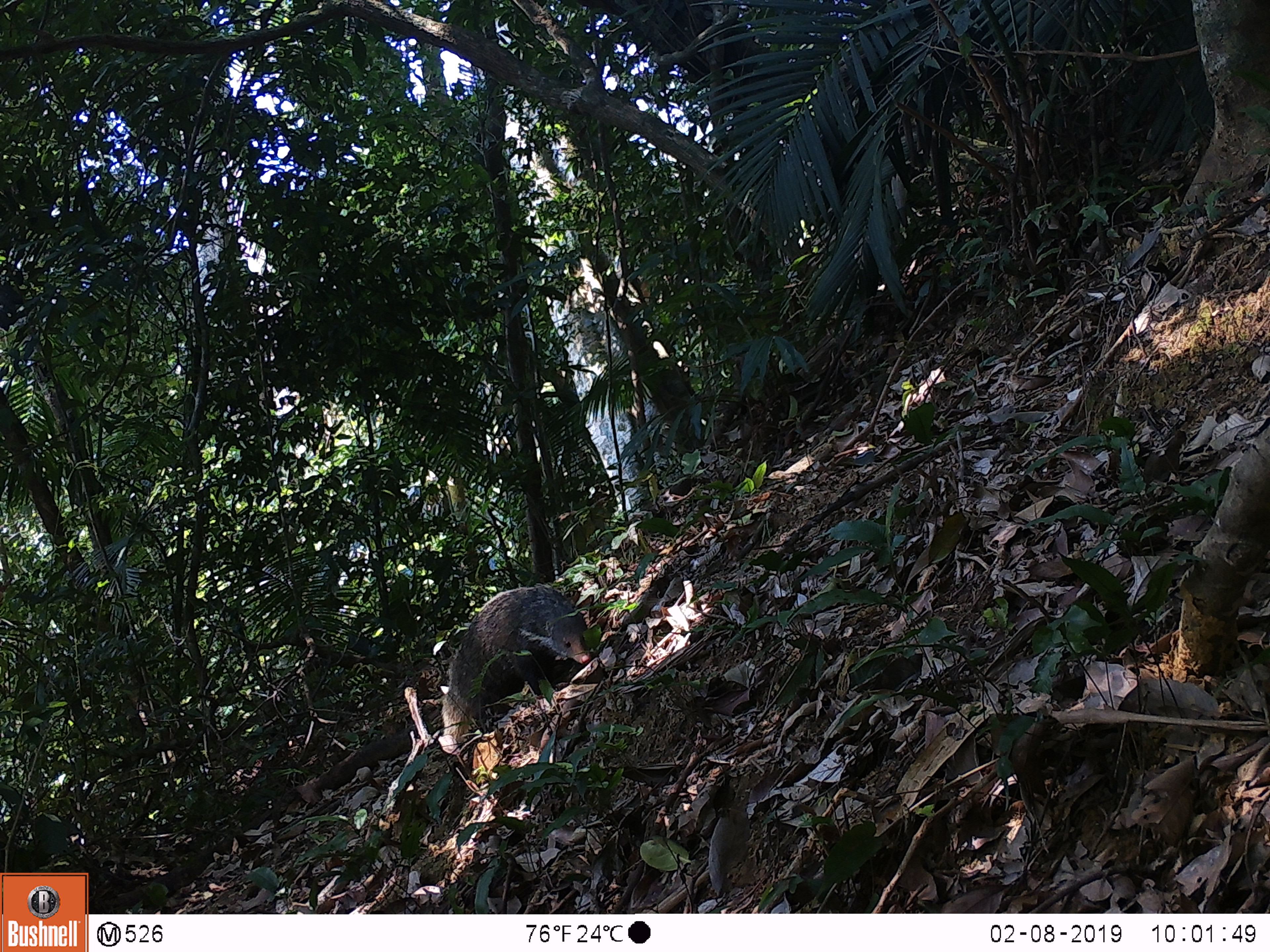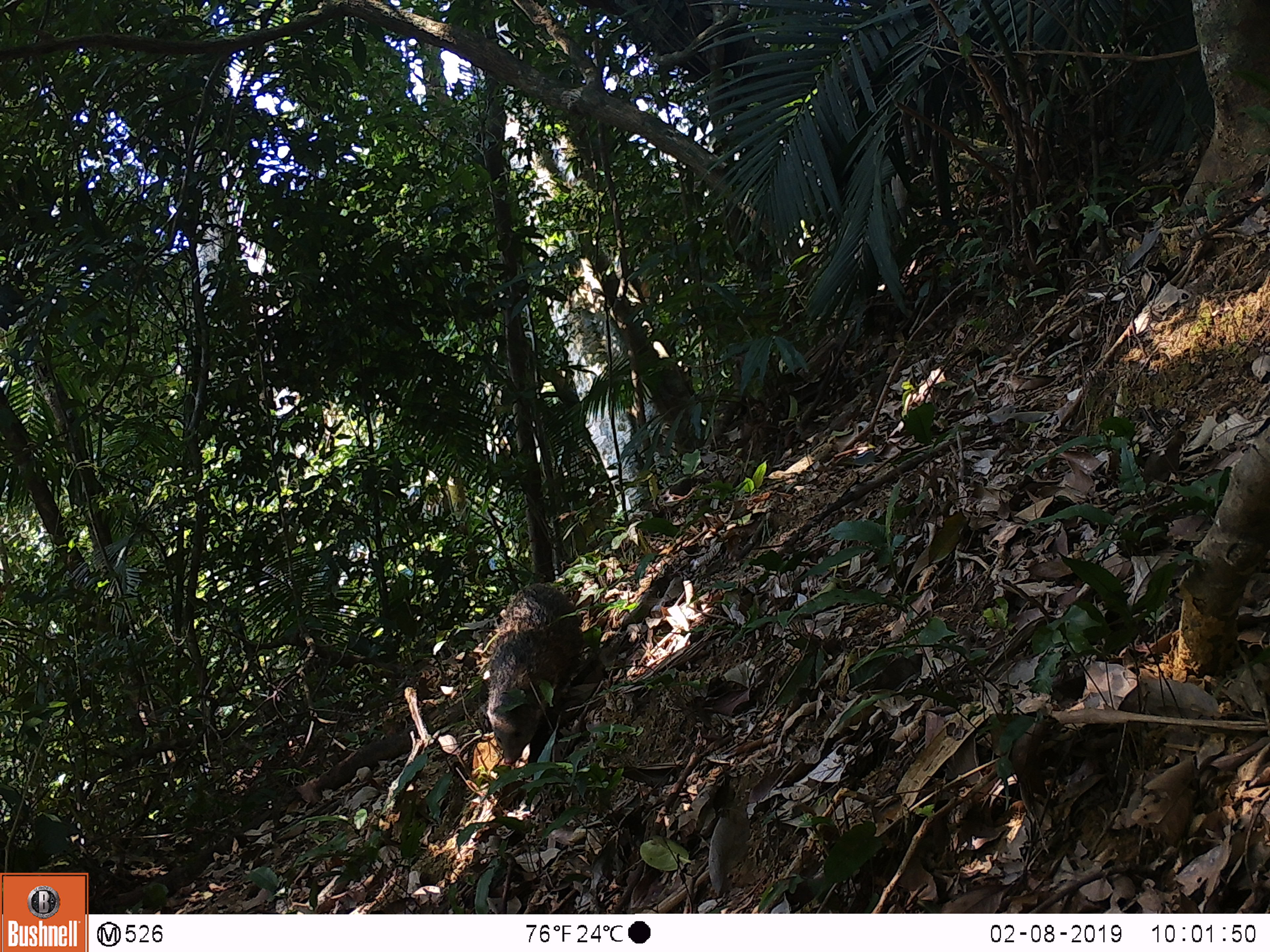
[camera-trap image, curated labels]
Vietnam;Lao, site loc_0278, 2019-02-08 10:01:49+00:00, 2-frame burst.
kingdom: Animalia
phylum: Chordata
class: Mammalia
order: Carnivora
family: Herpestidae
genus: Urva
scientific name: Urva urva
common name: crab-eating mongoose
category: crab eating mongoose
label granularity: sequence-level